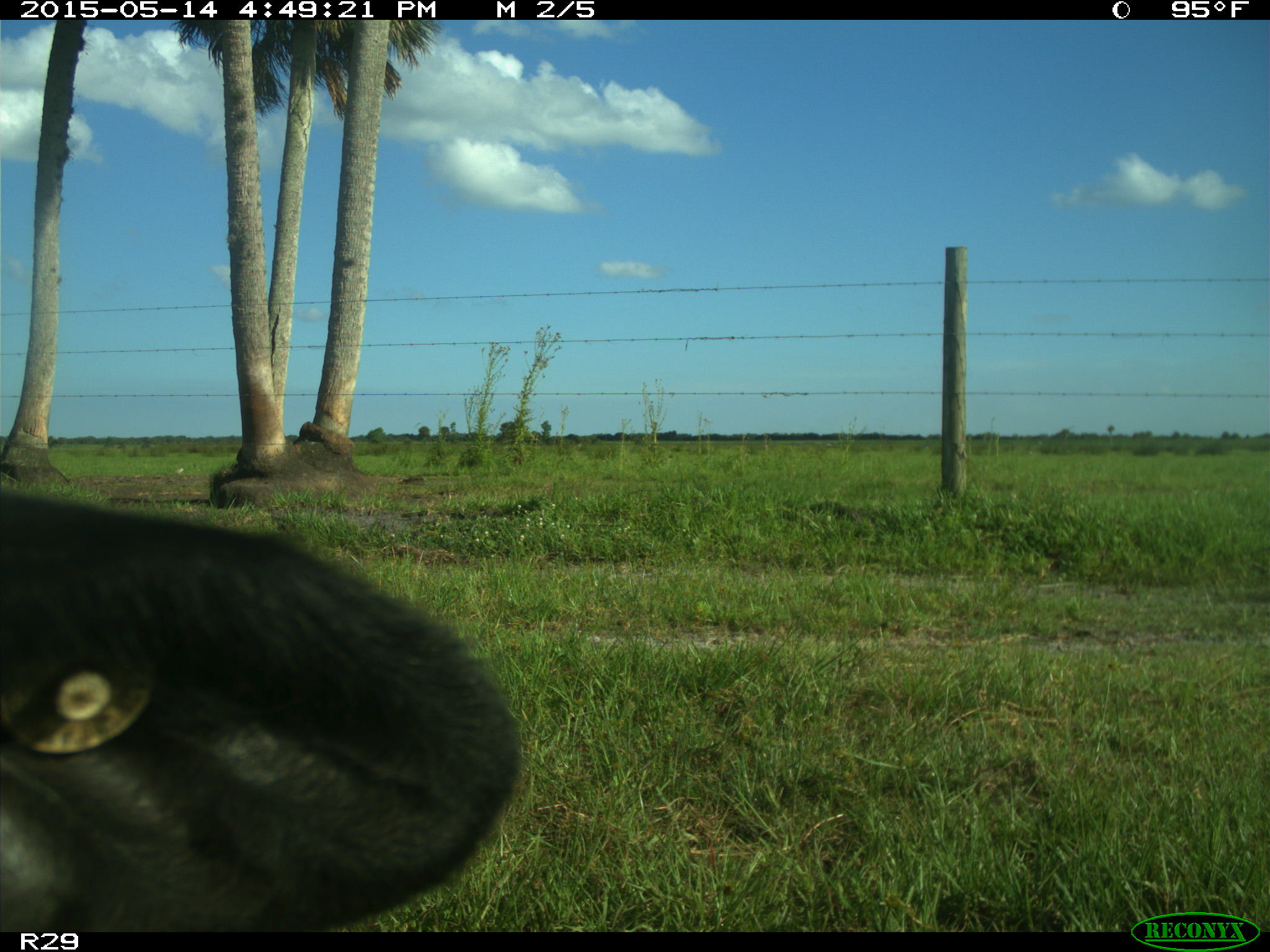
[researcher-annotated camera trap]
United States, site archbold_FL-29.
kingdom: Animalia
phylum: Chordata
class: Mammalia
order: Artiodactyla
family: Bovidae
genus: Bos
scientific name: Bos taurus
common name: domestic cow